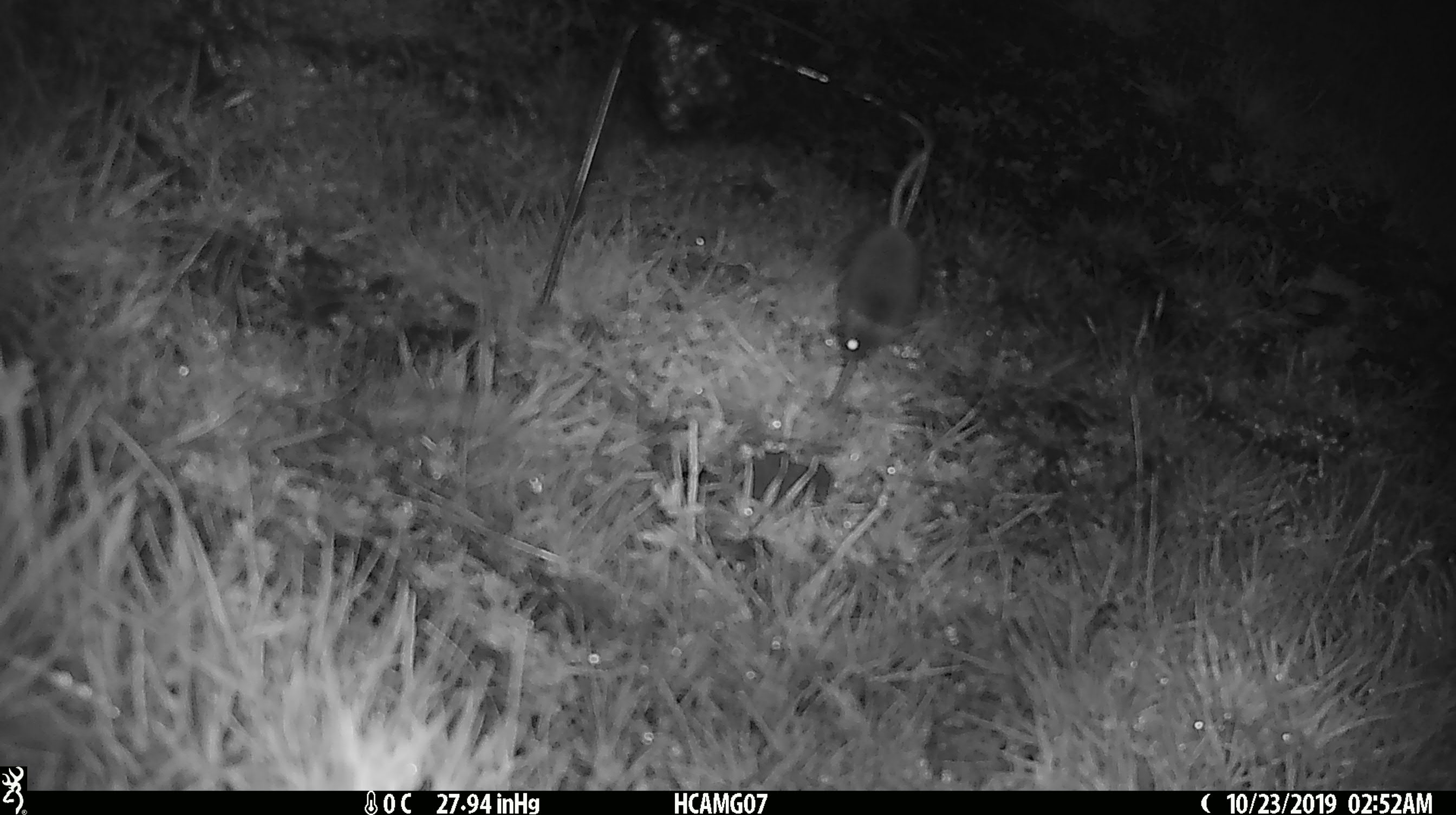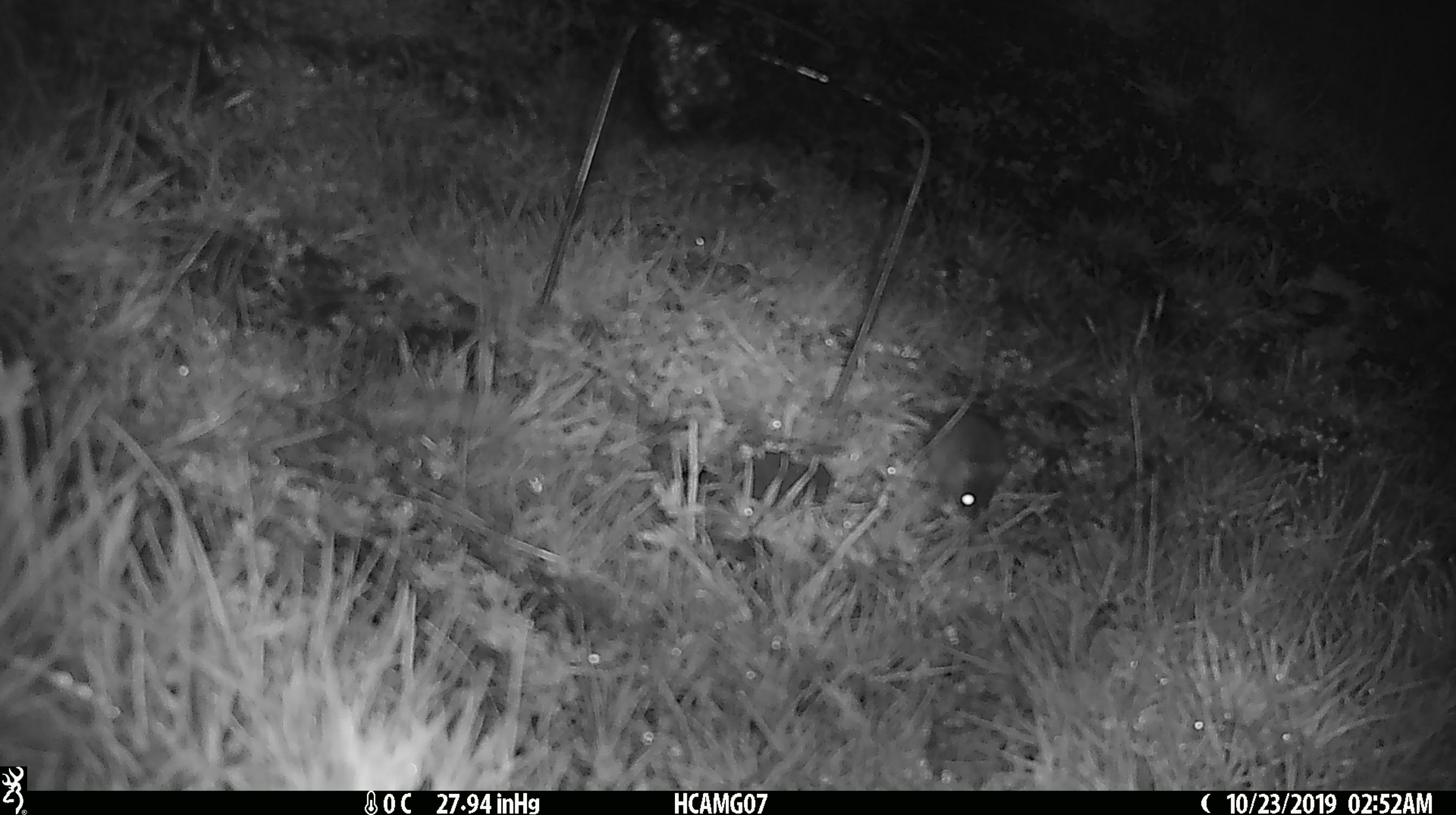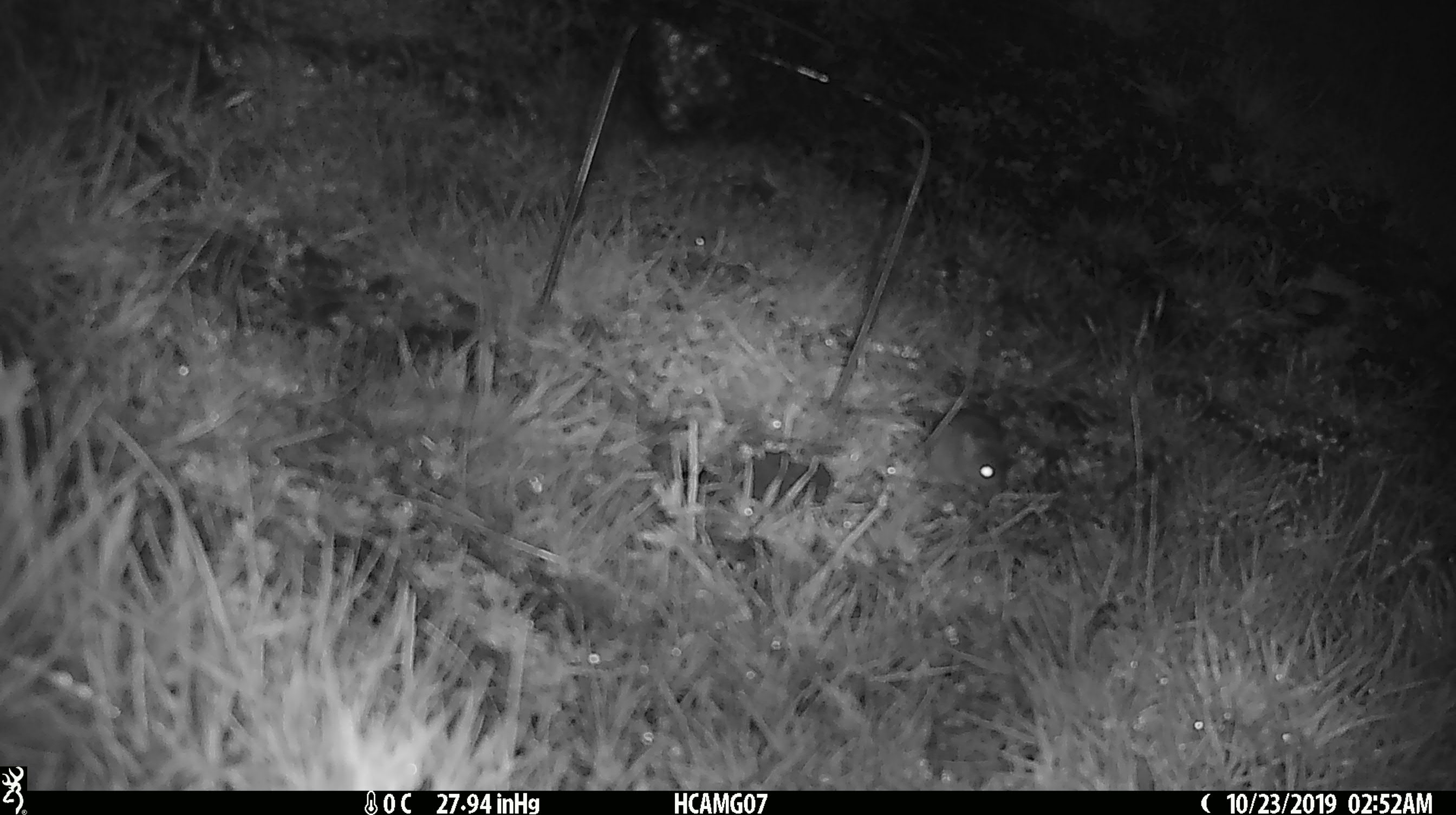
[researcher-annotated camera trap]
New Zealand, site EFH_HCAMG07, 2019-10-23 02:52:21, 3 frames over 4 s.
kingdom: Animalia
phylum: Chordata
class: Mammalia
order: Rodentia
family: Muridae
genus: Mus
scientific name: Mus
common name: mouse